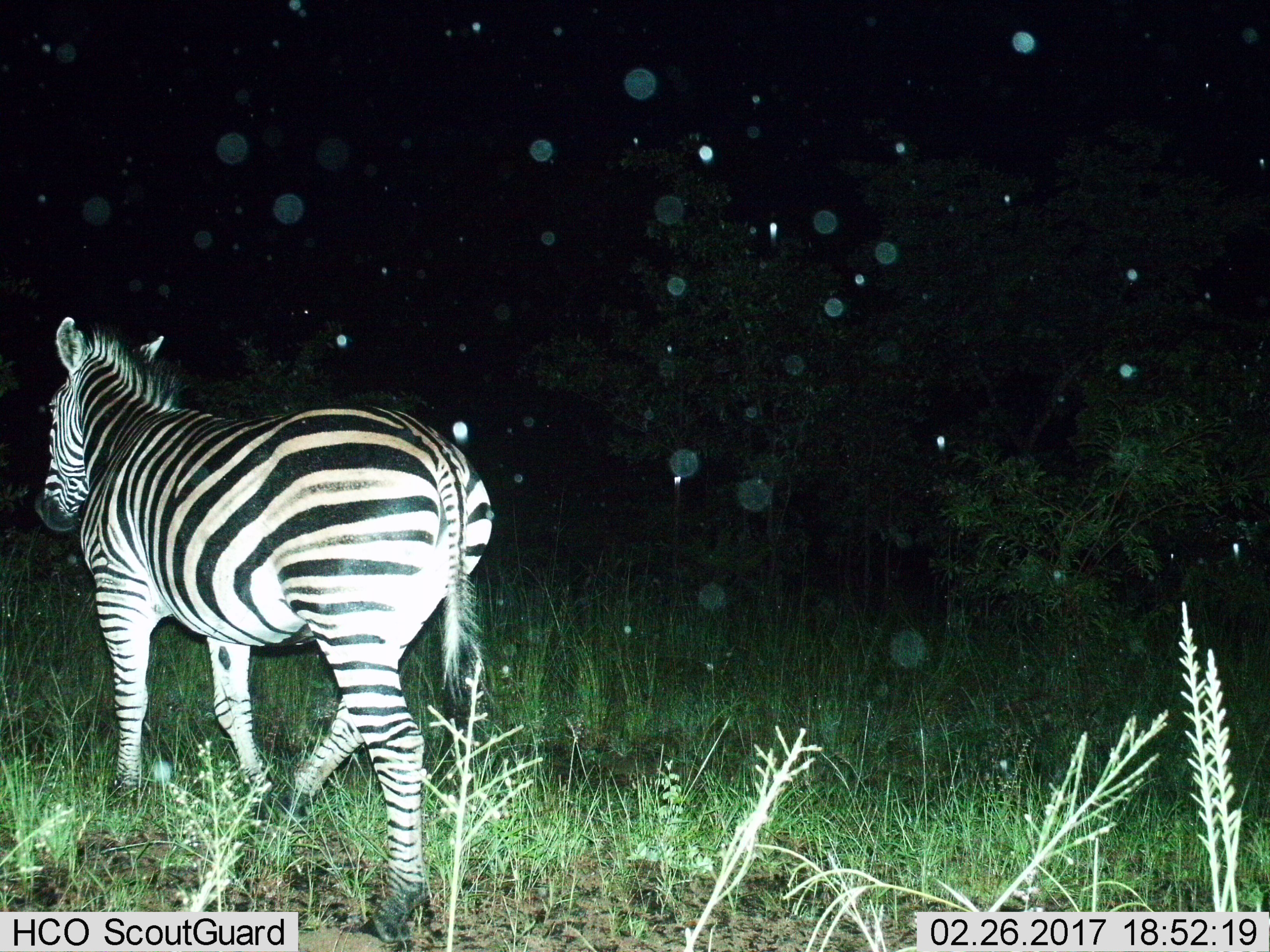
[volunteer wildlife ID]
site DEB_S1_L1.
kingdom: Animalia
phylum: Chordata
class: Mammalia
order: Perissodactyla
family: Equidae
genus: Equus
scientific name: Equus quagga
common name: plains zebra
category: zebraplains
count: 1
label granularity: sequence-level